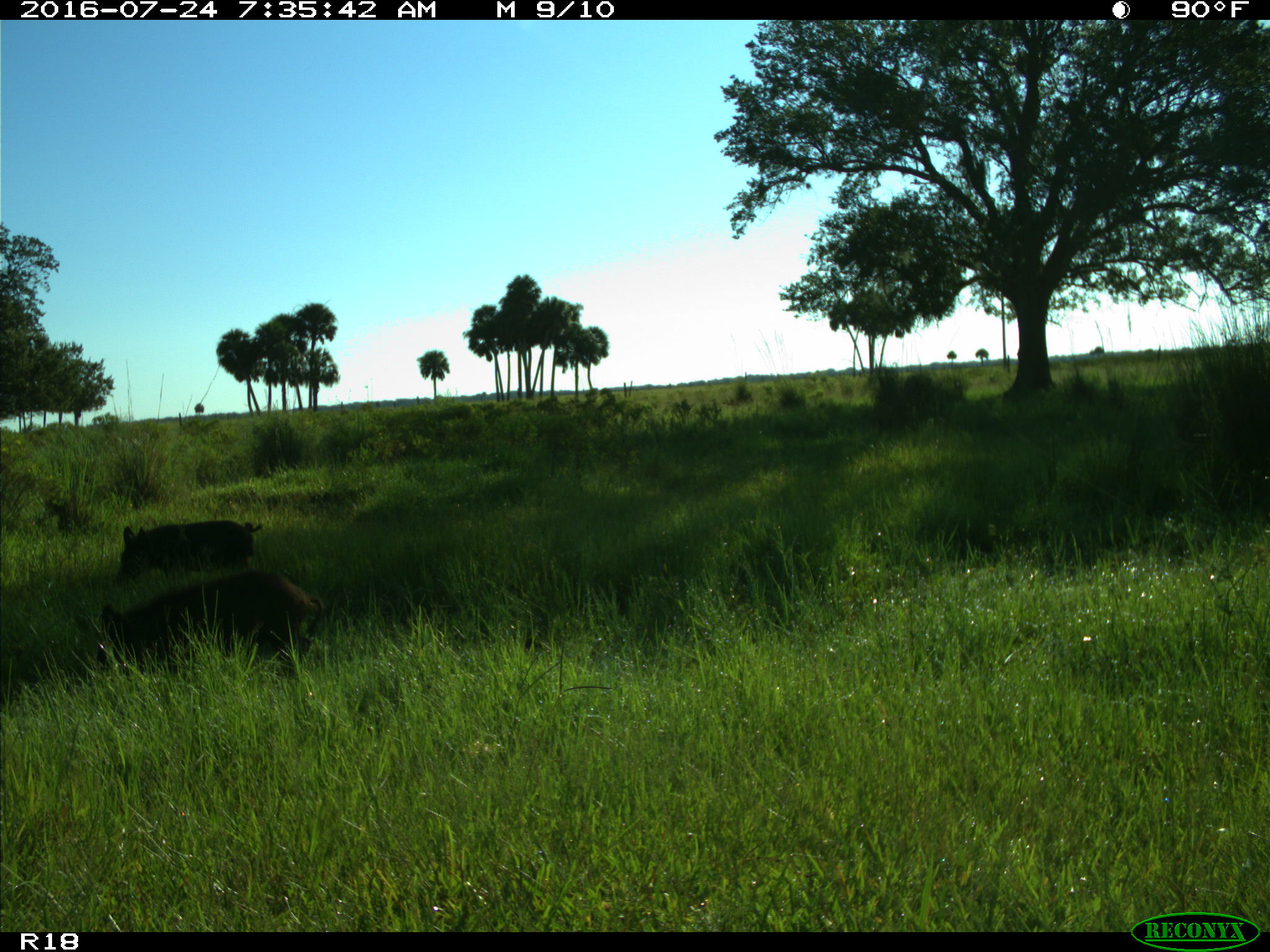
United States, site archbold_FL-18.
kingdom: Animalia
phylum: Chordata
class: Mammalia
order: Artiodactyla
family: Suidae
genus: Sus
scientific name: Sus scrofa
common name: wild boar